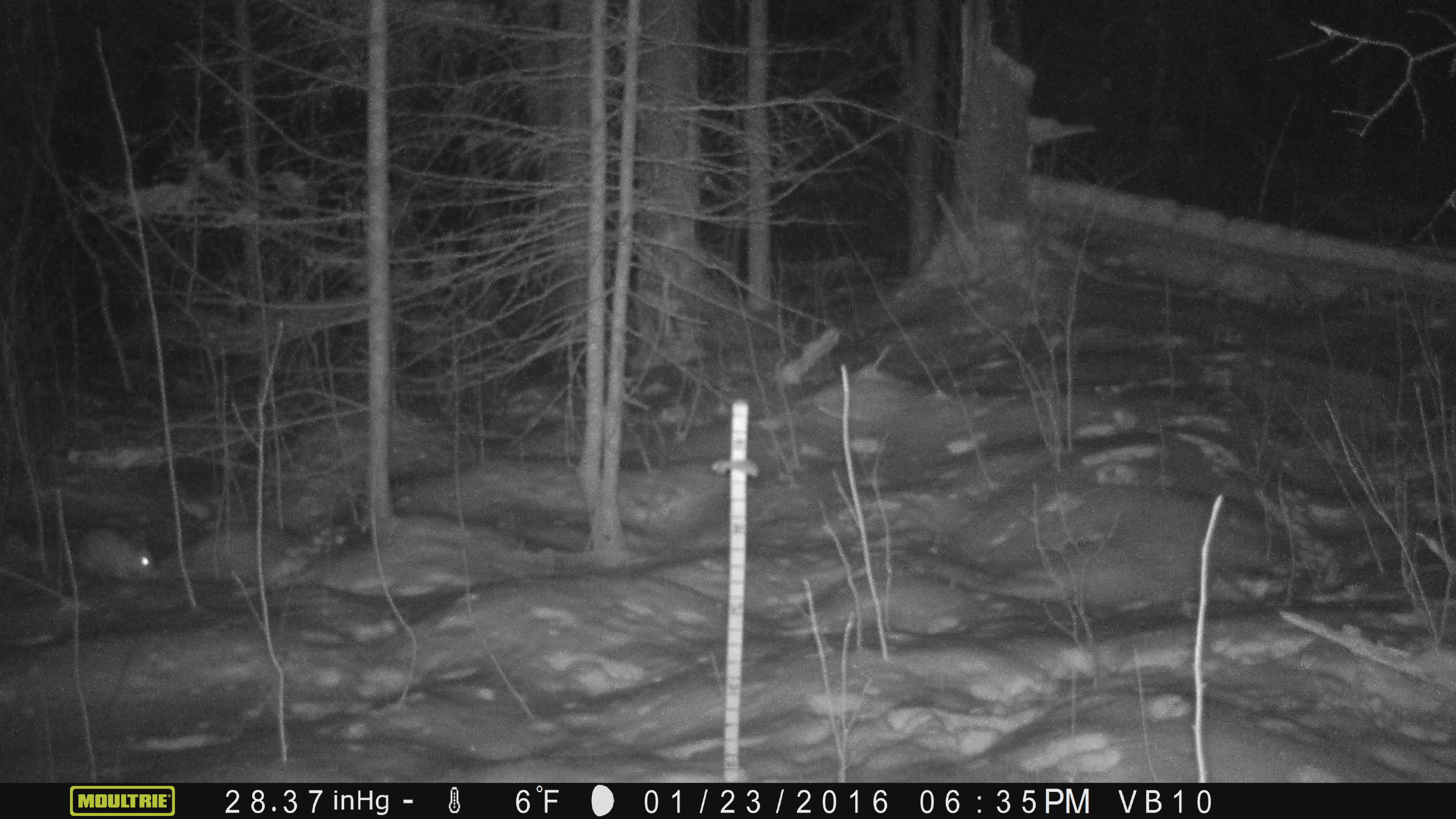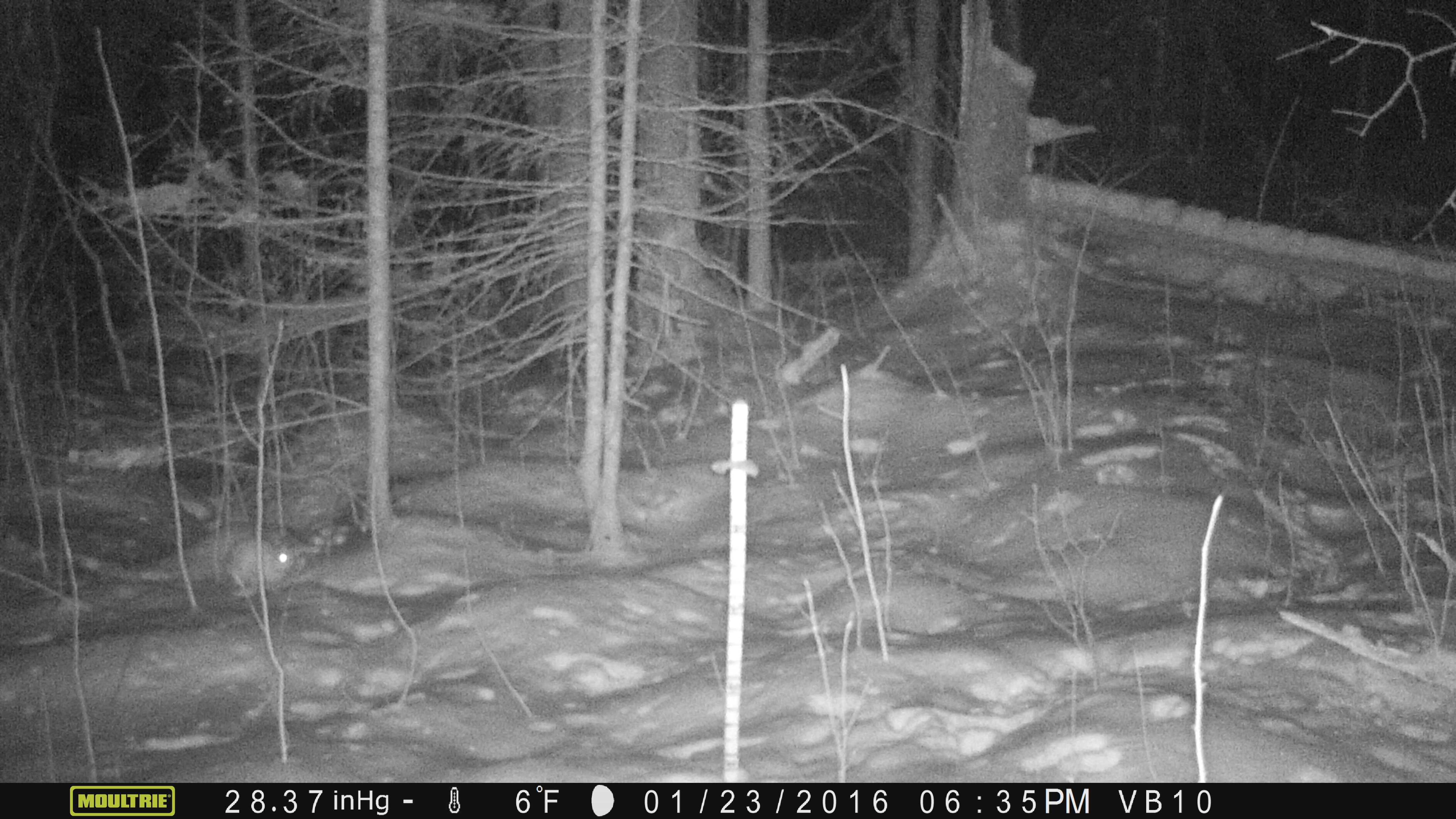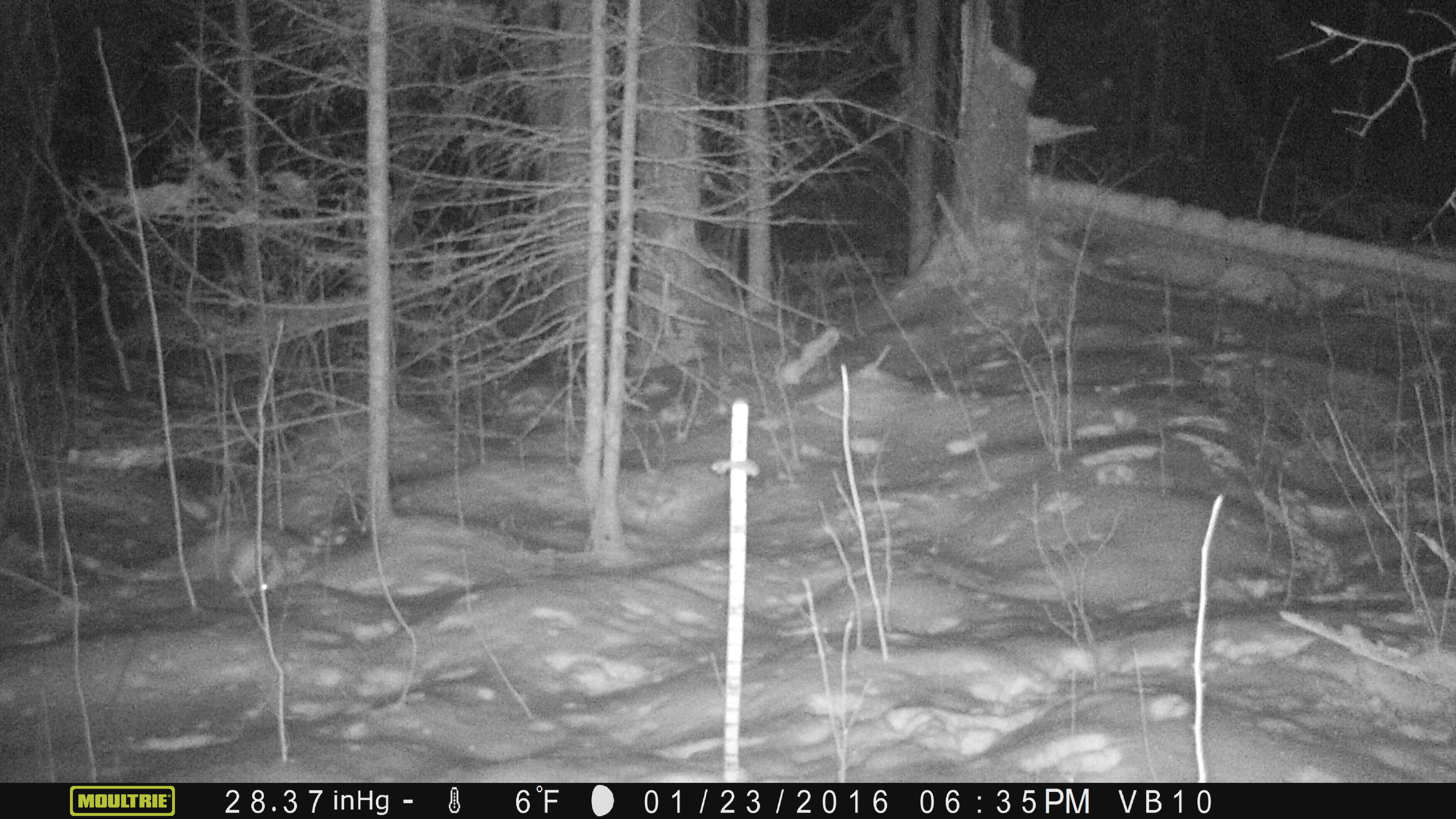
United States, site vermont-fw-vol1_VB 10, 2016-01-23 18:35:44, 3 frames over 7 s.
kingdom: Animalia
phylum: Chordata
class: Mammalia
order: Lagomorpha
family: Leporidae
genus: Lepus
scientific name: Lepus americanus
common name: snowshoe hare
Snowshoe hare (Lepus americanus).